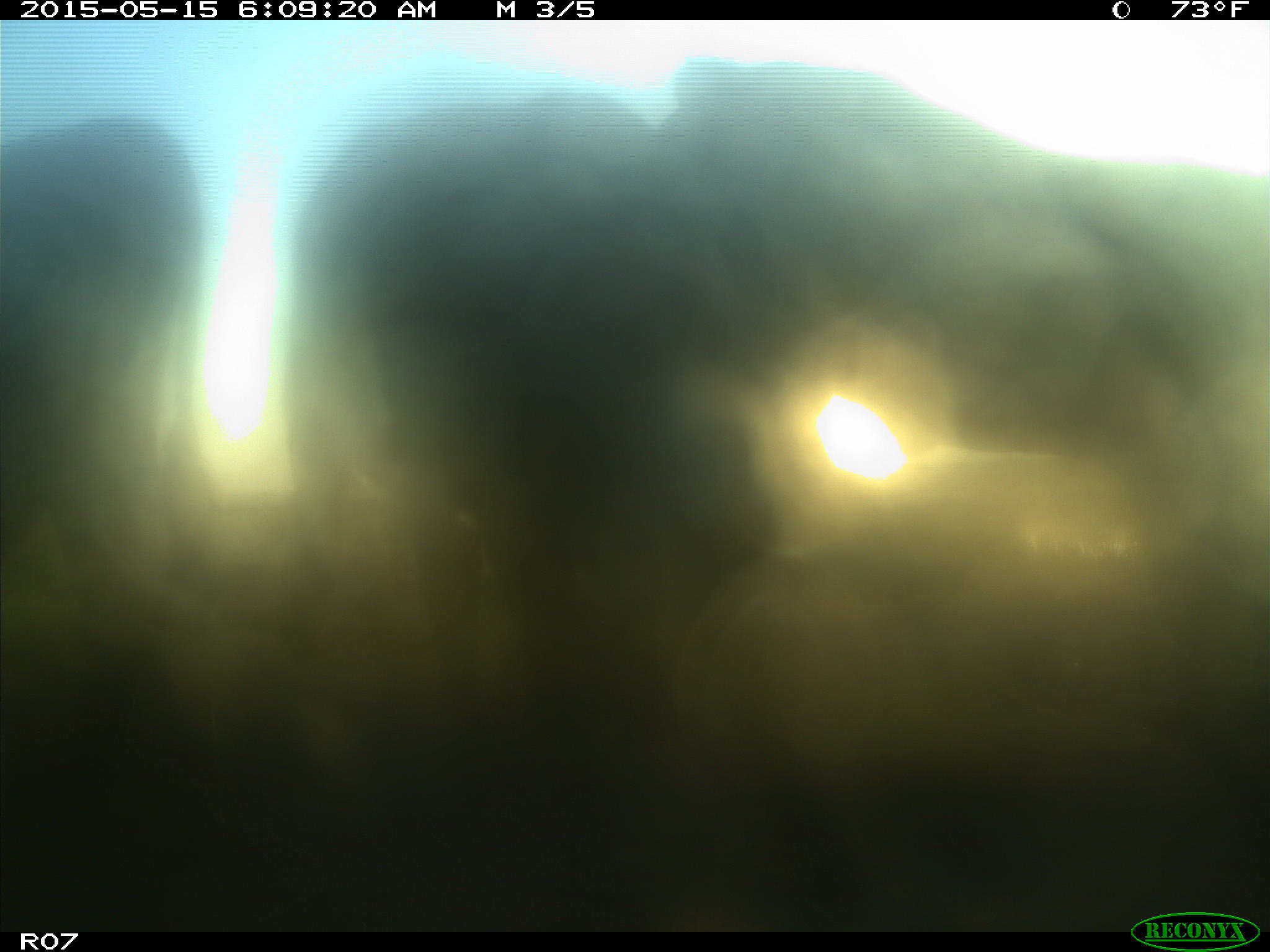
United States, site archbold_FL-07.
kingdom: Animalia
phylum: Chordata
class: Mammalia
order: Artiodactyla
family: Bovidae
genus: Bos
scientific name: Bos taurus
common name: domestic cow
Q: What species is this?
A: Bos taurus (domestic cow).